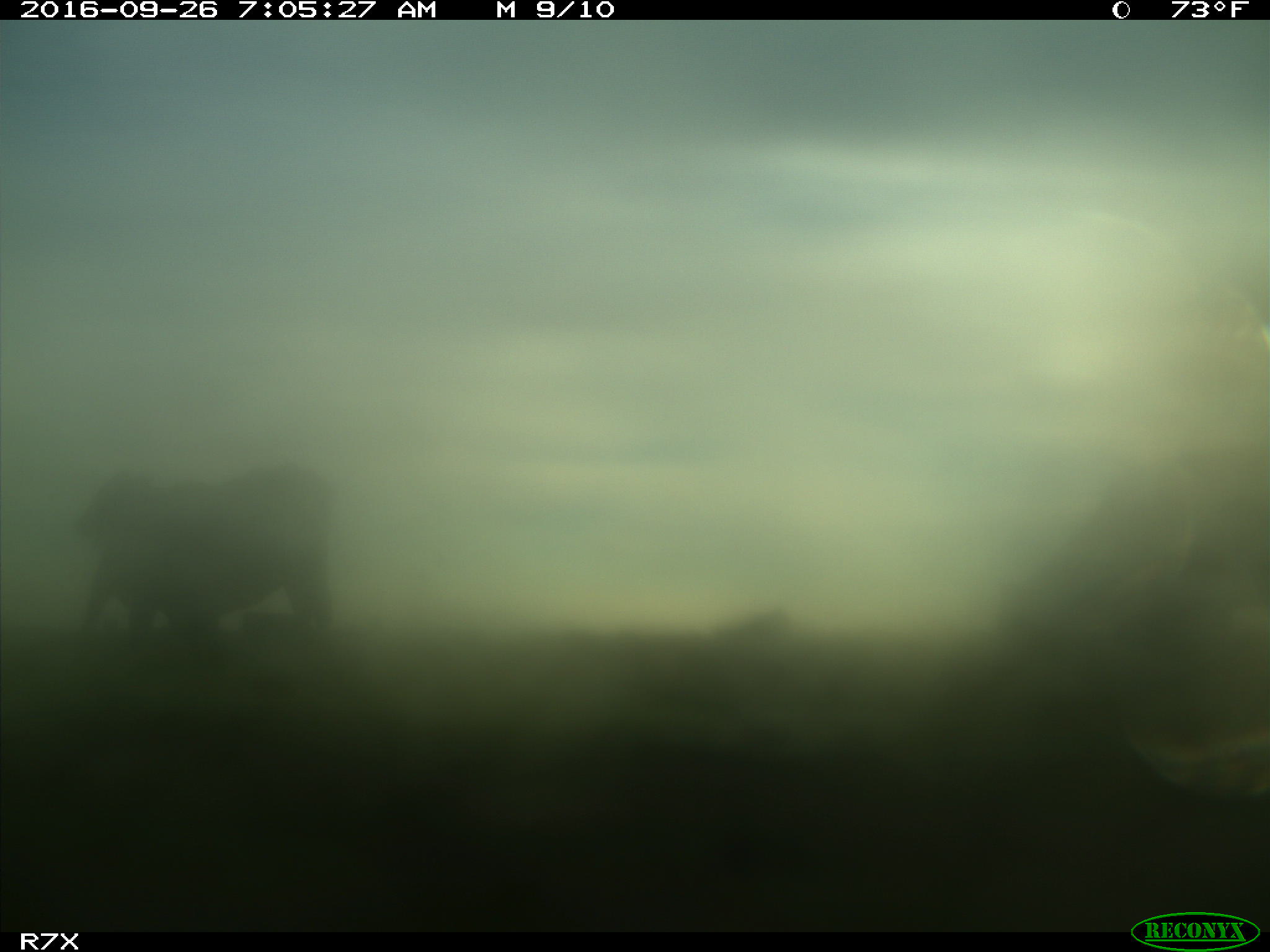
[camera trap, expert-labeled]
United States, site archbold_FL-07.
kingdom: Animalia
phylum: Chordata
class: Mammalia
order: Artiodactyla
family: Bovidae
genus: Bos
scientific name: Bos taurus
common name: domestic cow